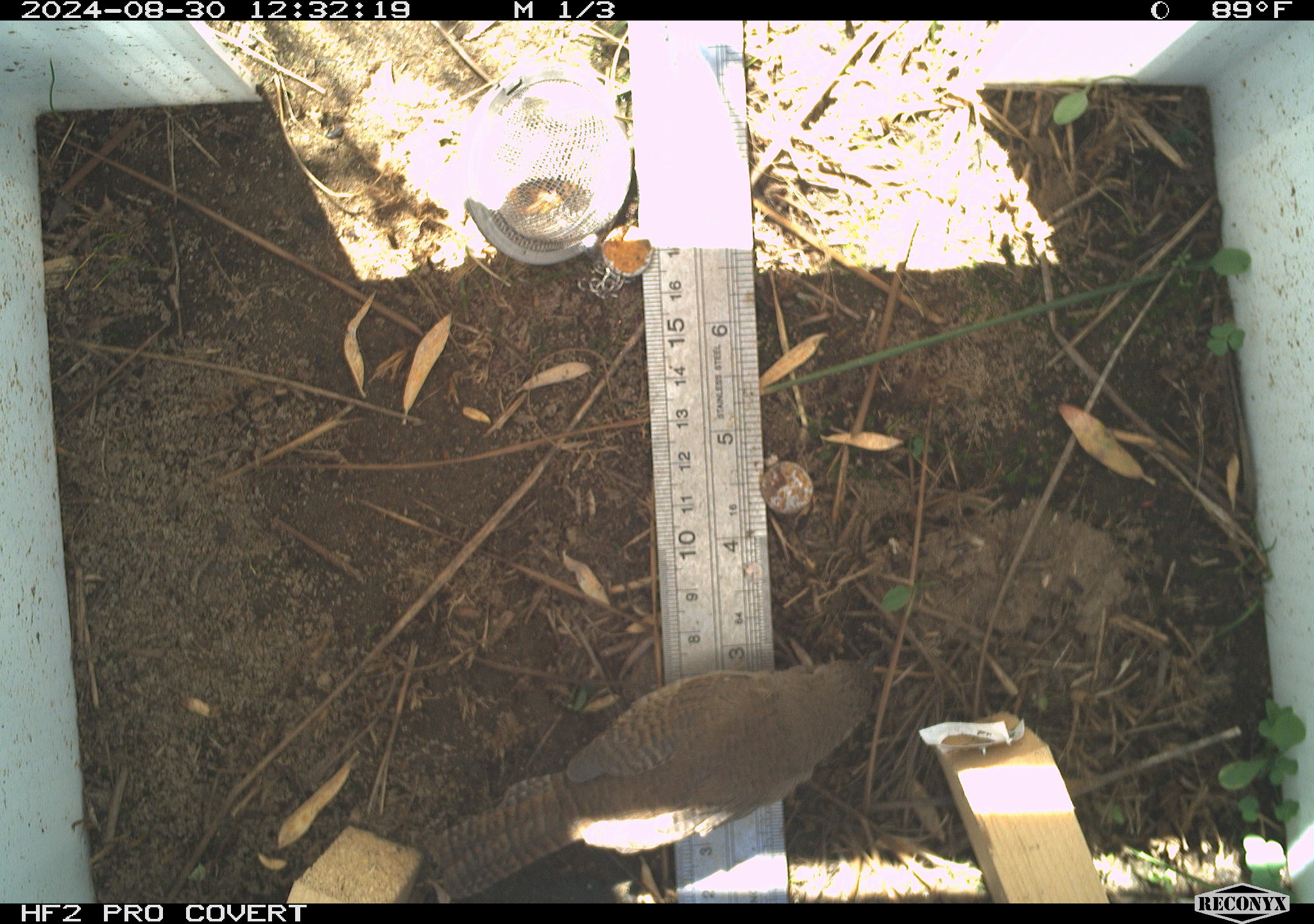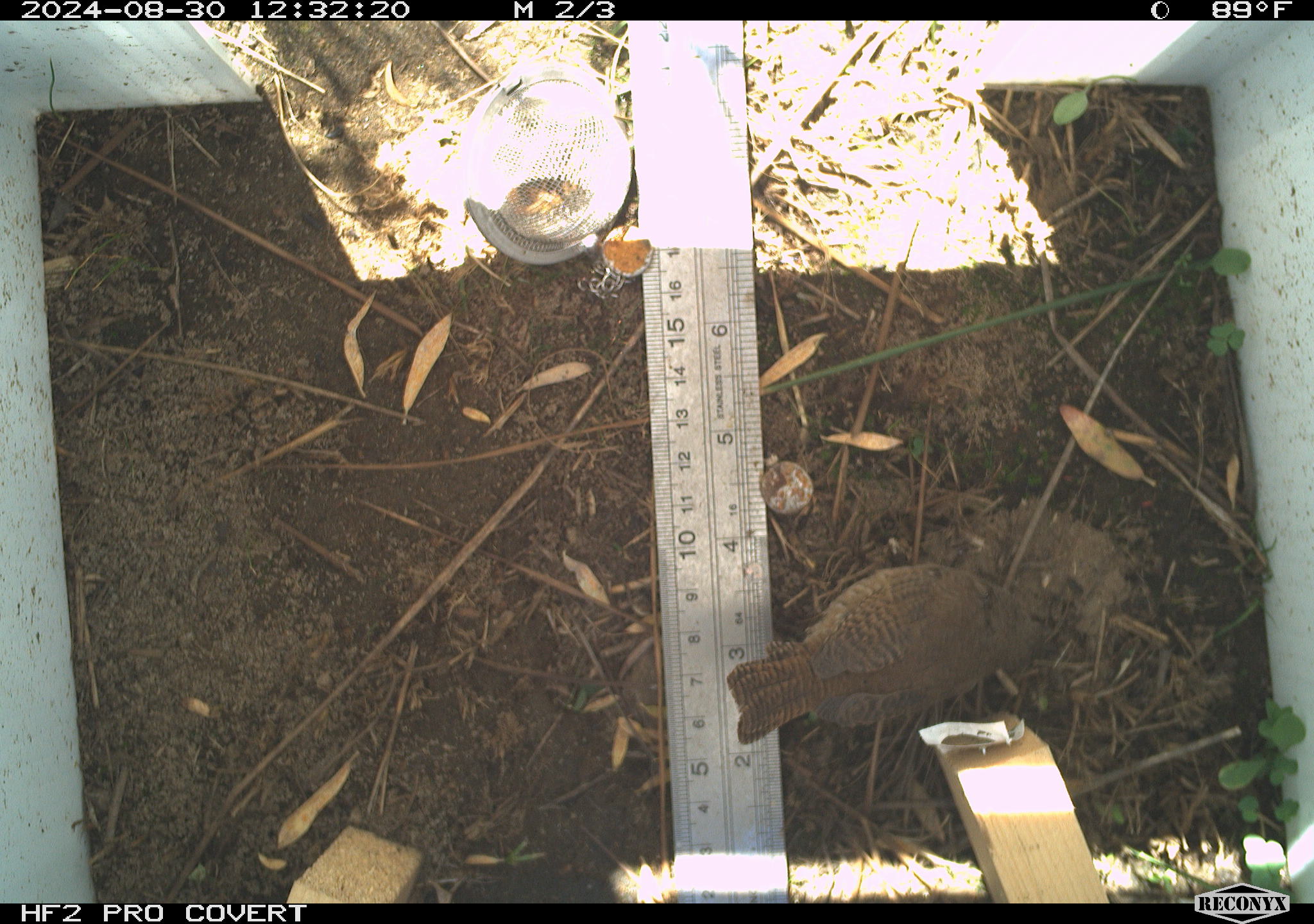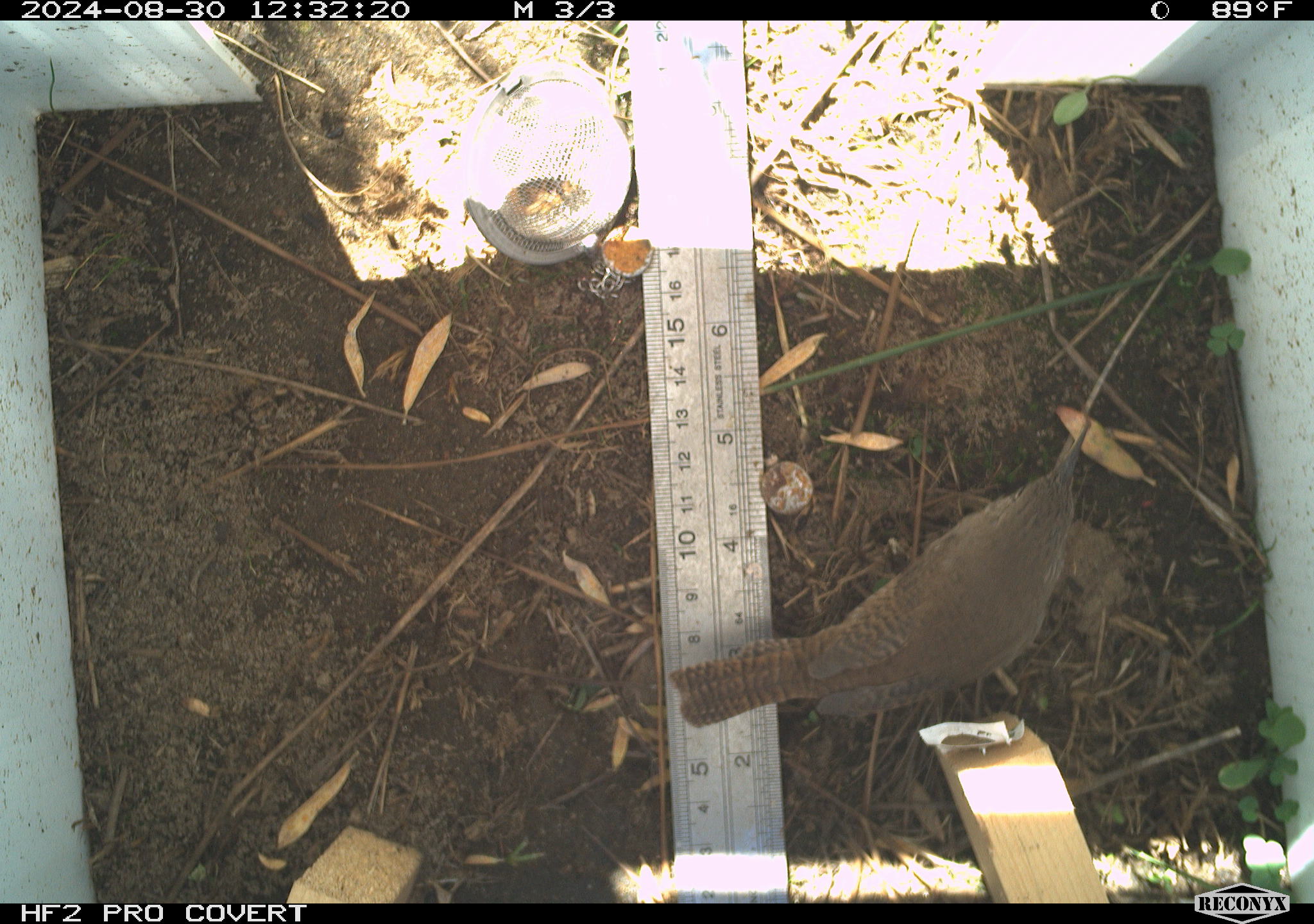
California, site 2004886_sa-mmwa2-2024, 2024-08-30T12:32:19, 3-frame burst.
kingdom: Animalia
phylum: Chordata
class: Aves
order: Passeriformes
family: Troglodytidae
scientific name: Troglodytidae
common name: wren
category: troglodytidae family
Troglodytidae family (wren) (Troglodytidae).